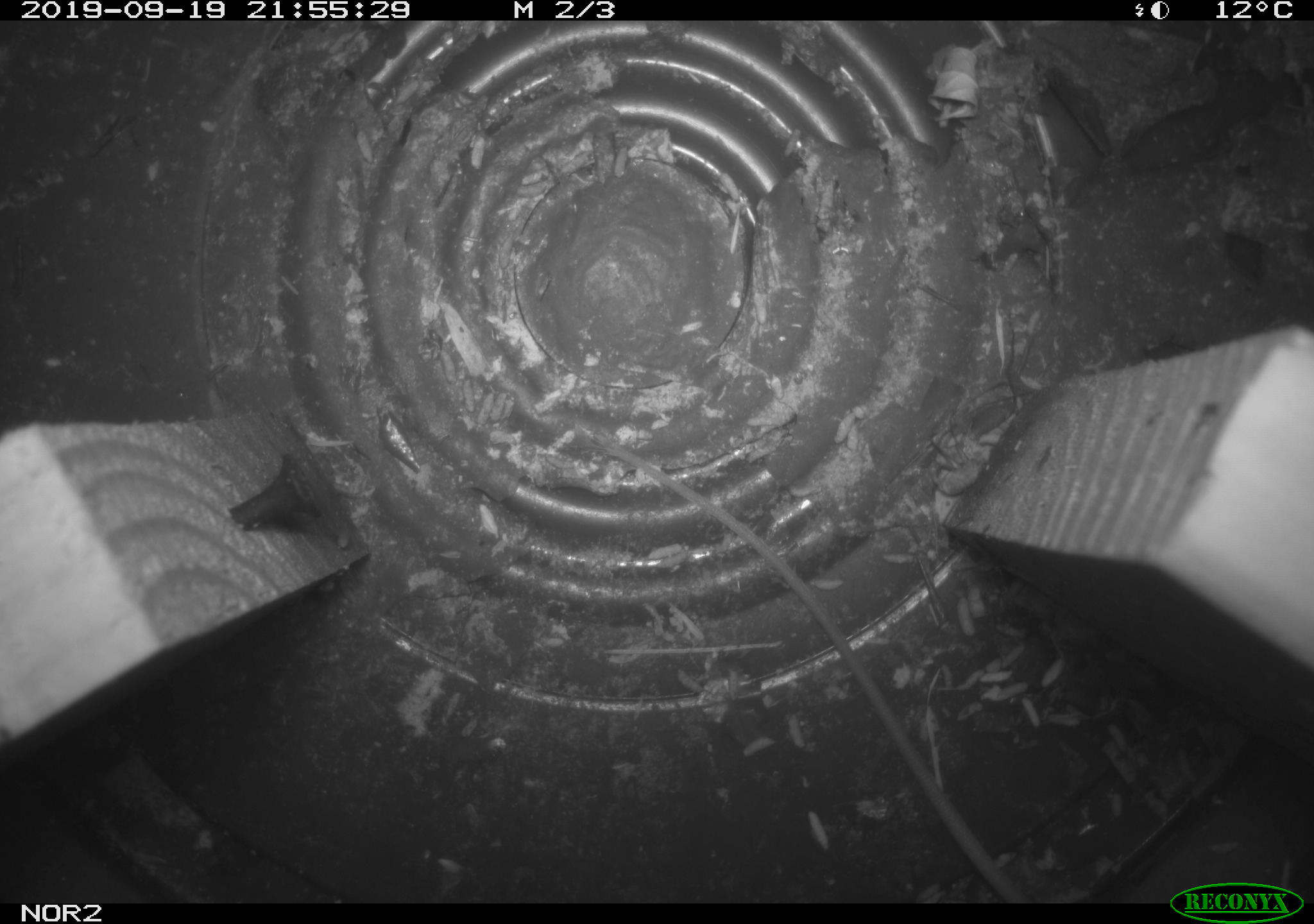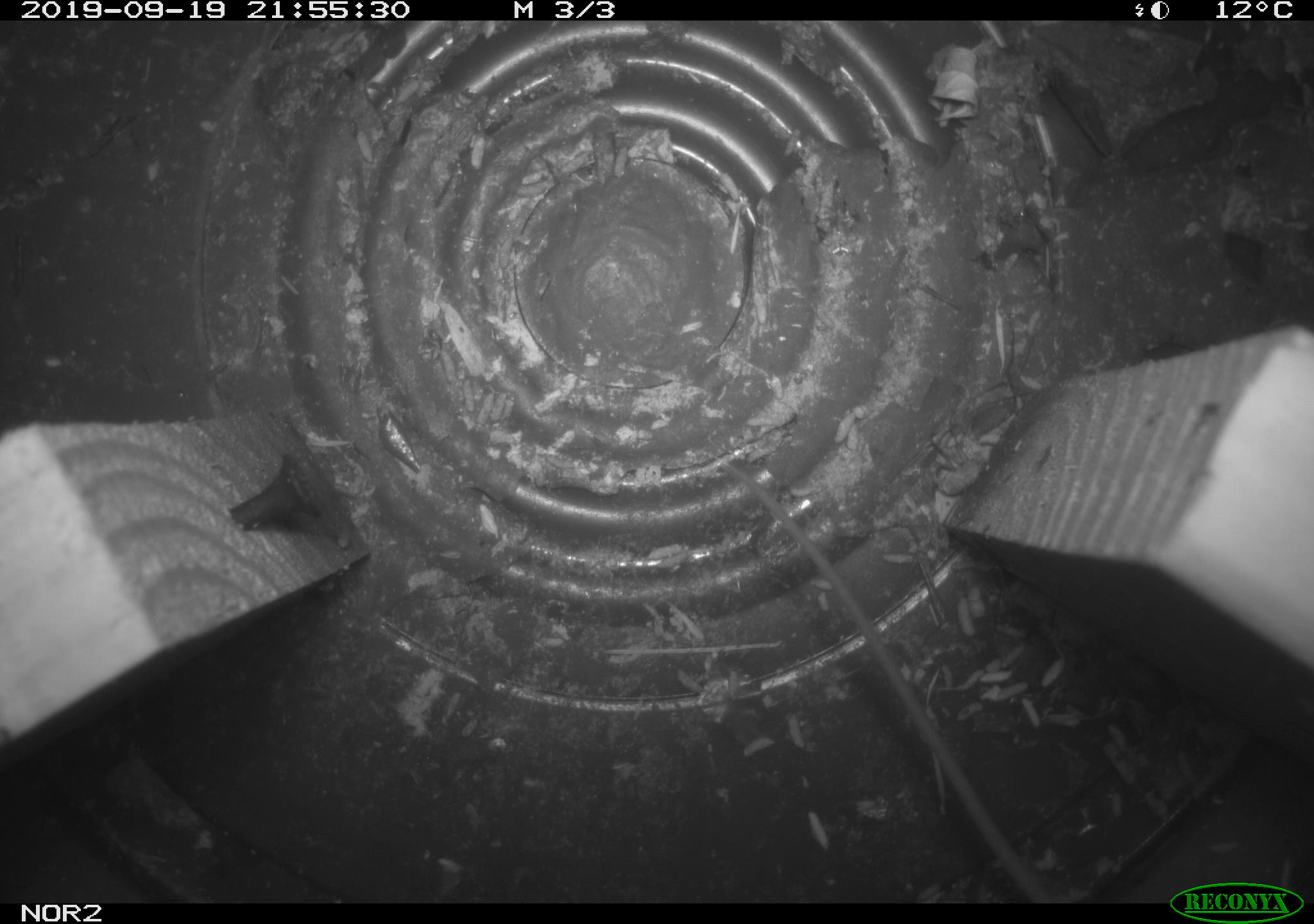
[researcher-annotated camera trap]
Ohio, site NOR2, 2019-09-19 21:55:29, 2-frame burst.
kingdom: Animalia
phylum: Chordata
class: Mammalia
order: Rodentia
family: Zapodidae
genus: Napaeozapus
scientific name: Napaeozapus insignis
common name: woodland jumping mouse